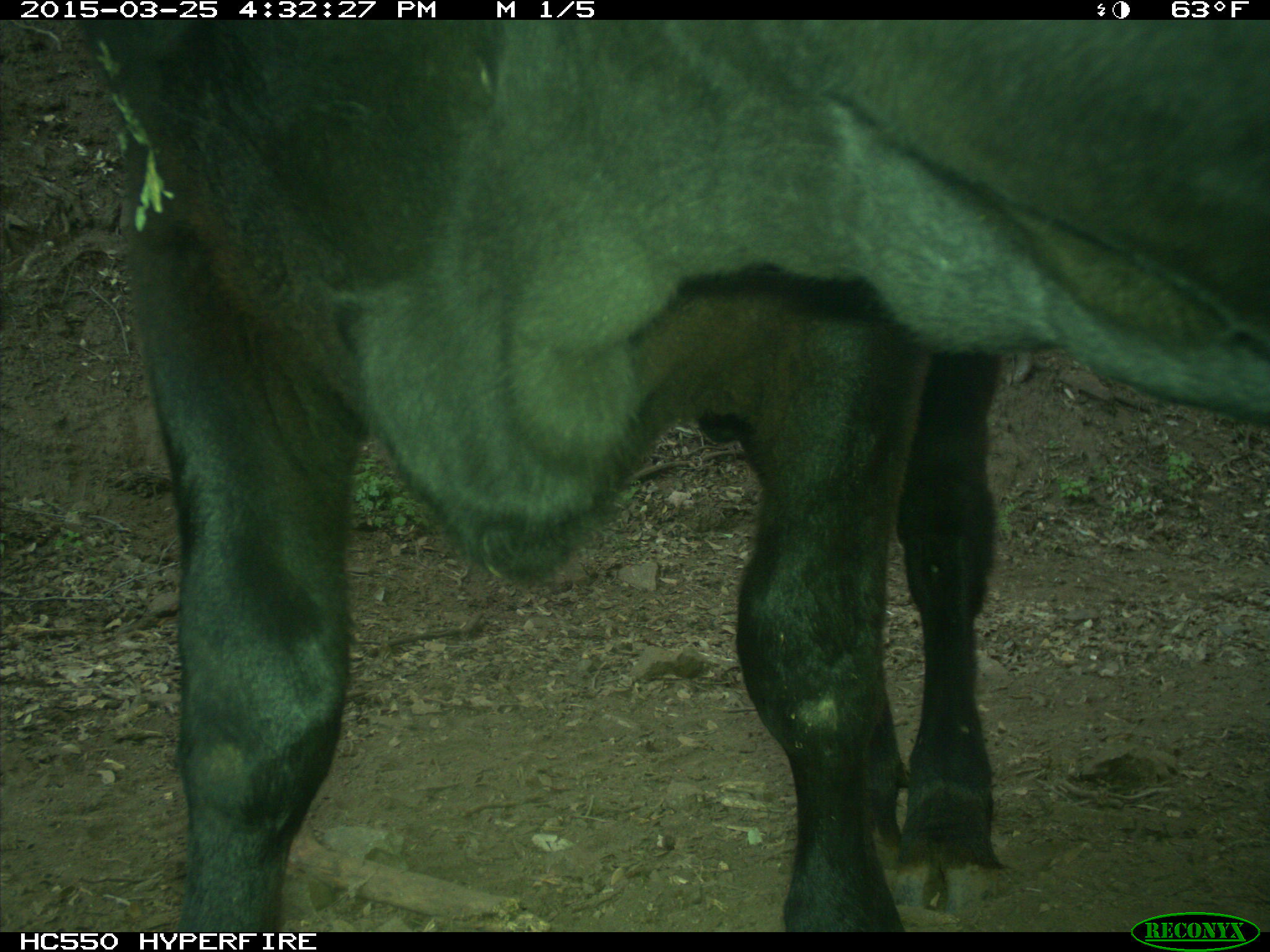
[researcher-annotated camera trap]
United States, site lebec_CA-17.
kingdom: Animalia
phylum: Chordata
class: Mammalia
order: Artiodactyla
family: Bovidae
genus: Bos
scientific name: Bos taurus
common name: domestic cow